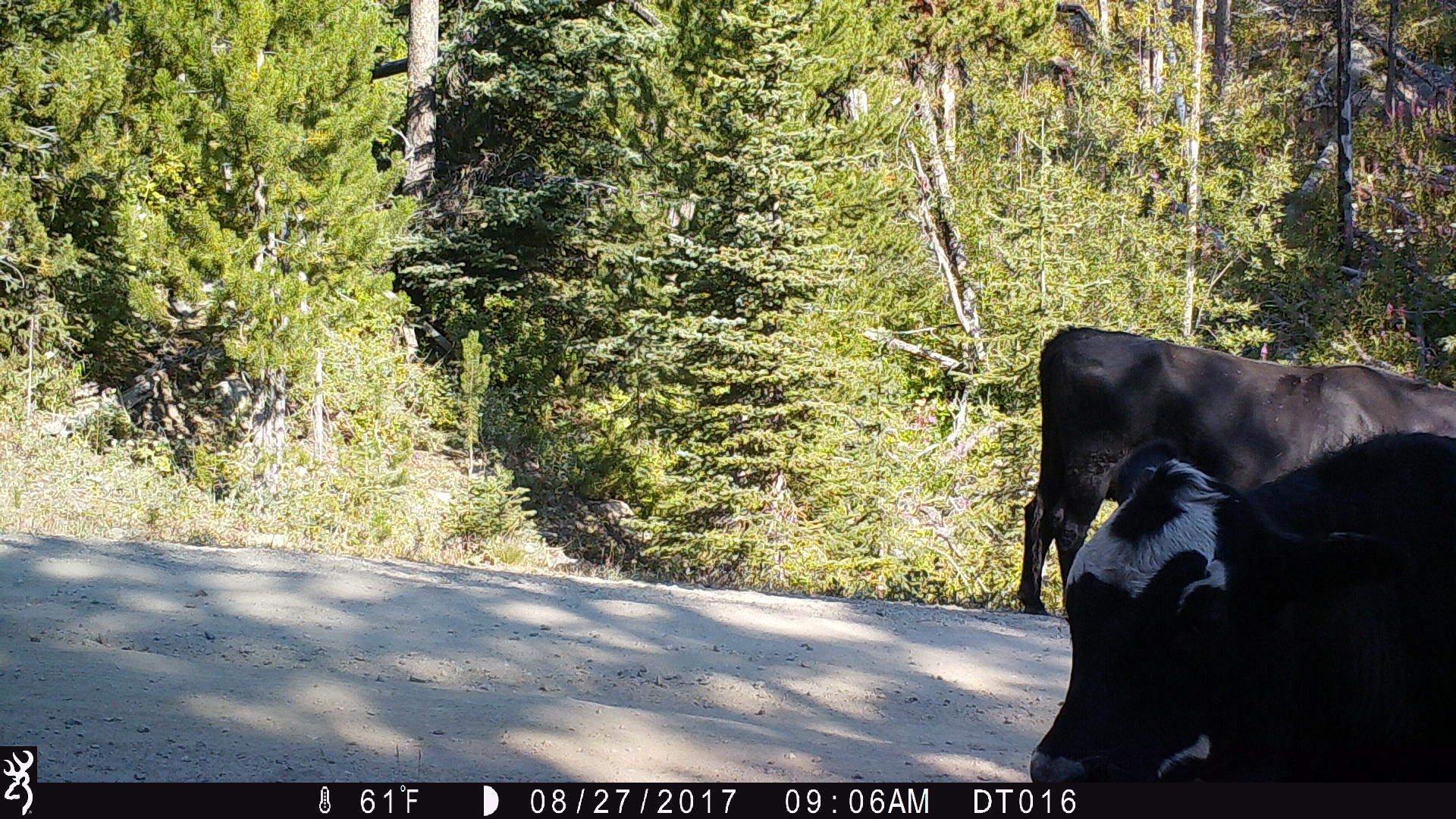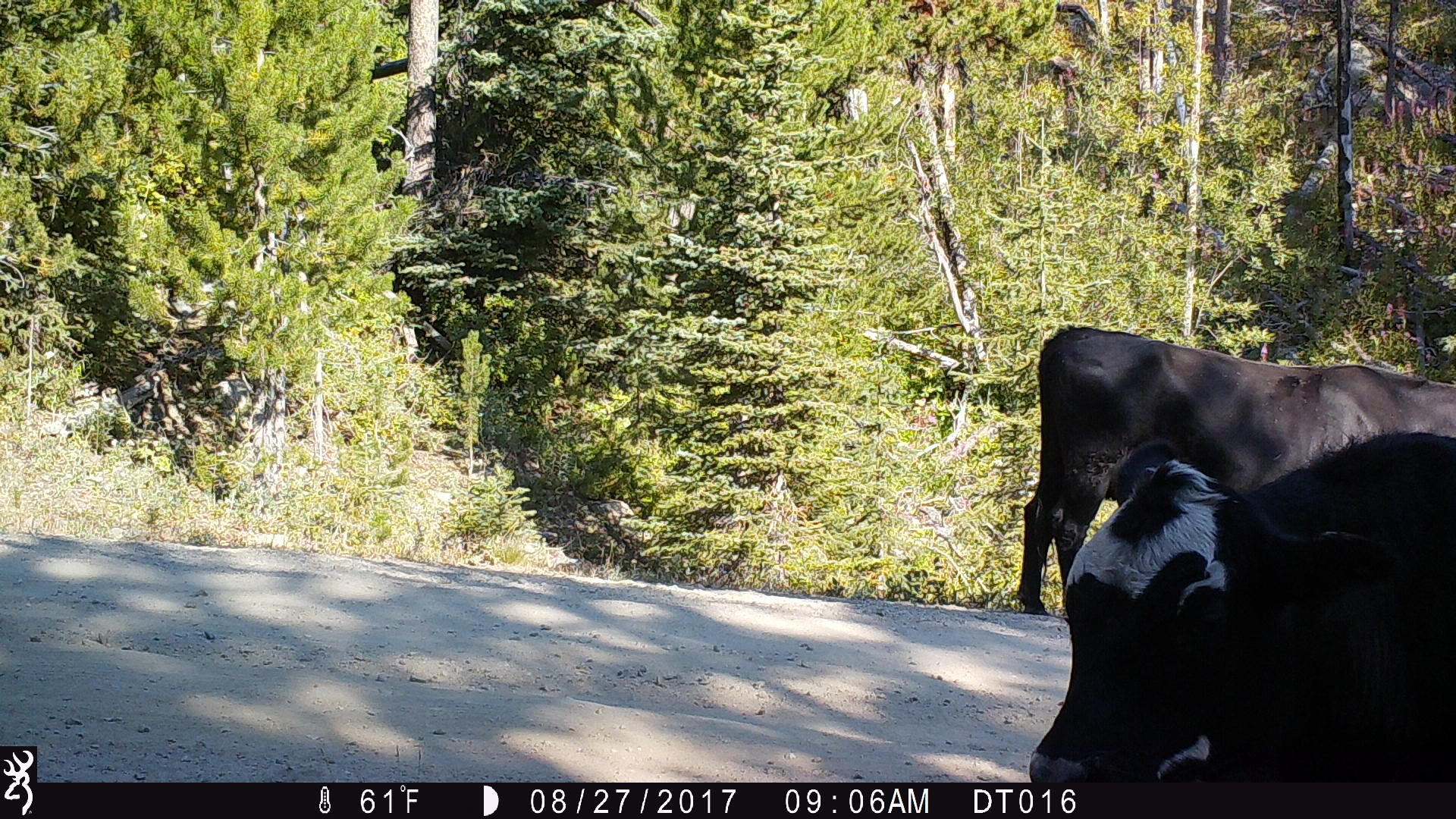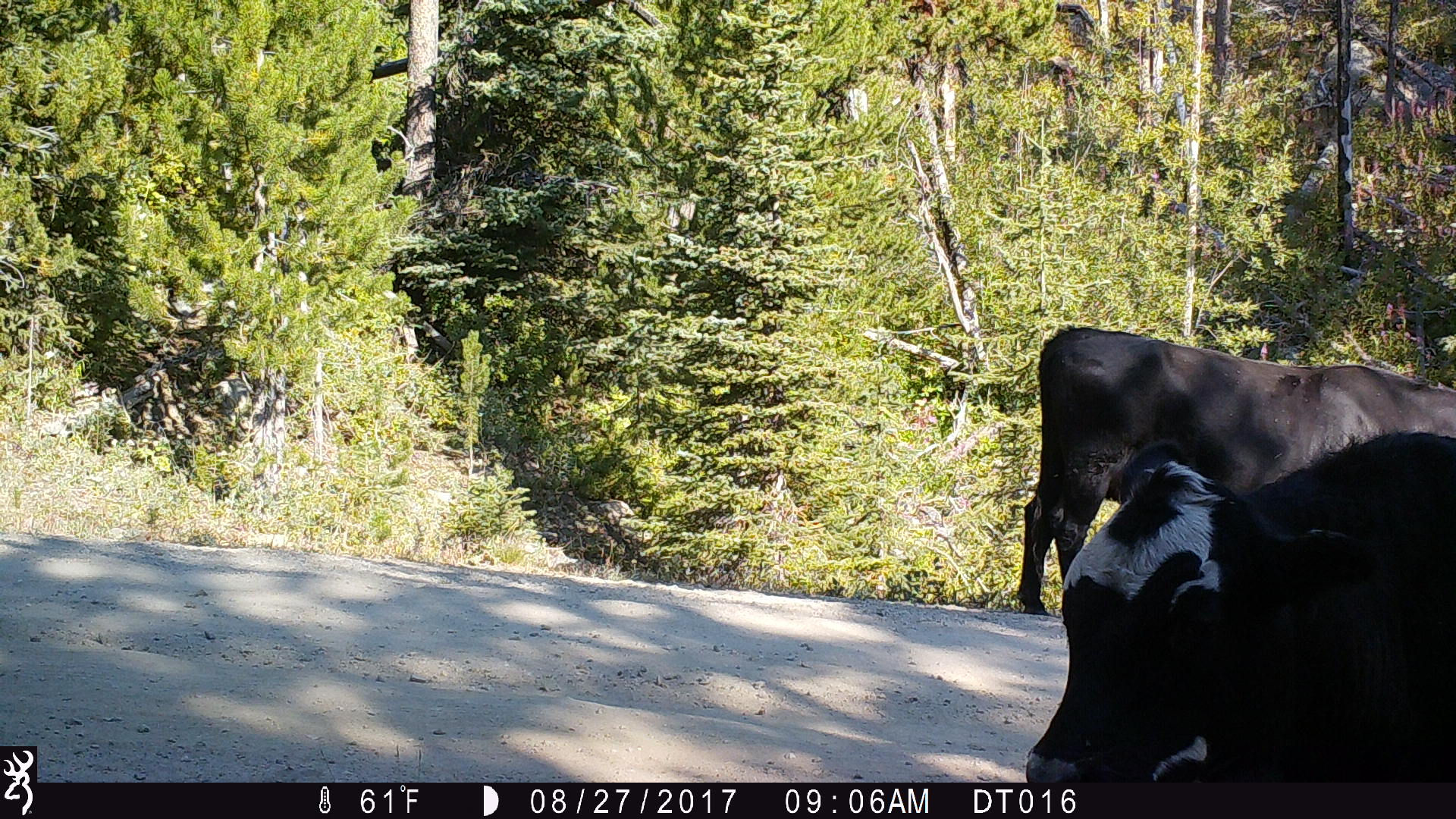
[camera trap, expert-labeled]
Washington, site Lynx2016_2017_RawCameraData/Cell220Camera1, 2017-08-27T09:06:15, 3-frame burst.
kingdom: Animalia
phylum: Chordata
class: Mammalia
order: Artiodactyla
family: Bovidae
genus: Bos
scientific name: Bos taurus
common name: domestic cattle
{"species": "domestic cattle (Bos taurus)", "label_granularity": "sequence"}